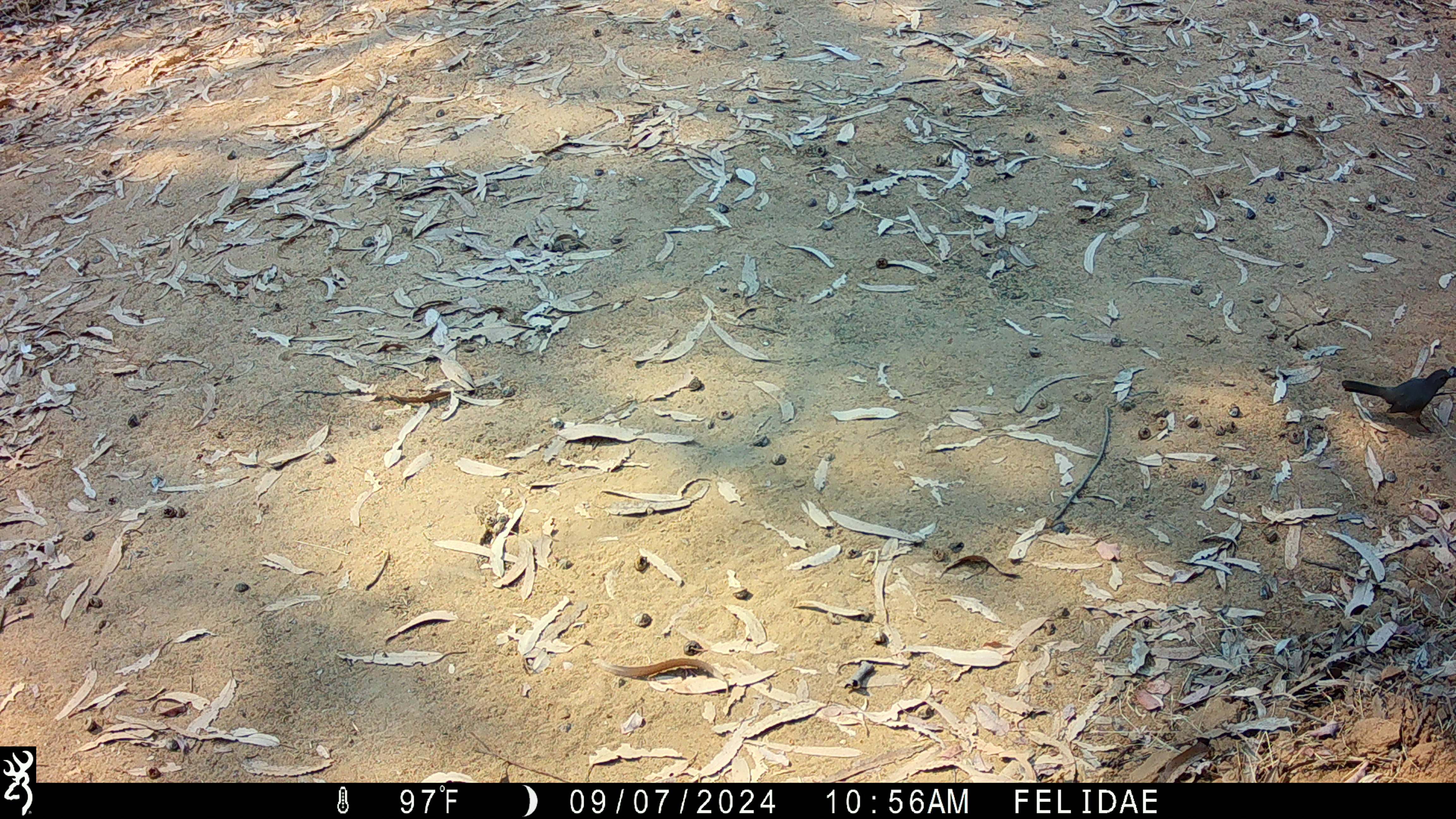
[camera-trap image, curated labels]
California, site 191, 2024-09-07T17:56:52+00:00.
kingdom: Animalia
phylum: Chordata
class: Aves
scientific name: Aves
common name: bird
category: unknown bird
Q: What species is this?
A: Unknown bird (bird) (Aves).